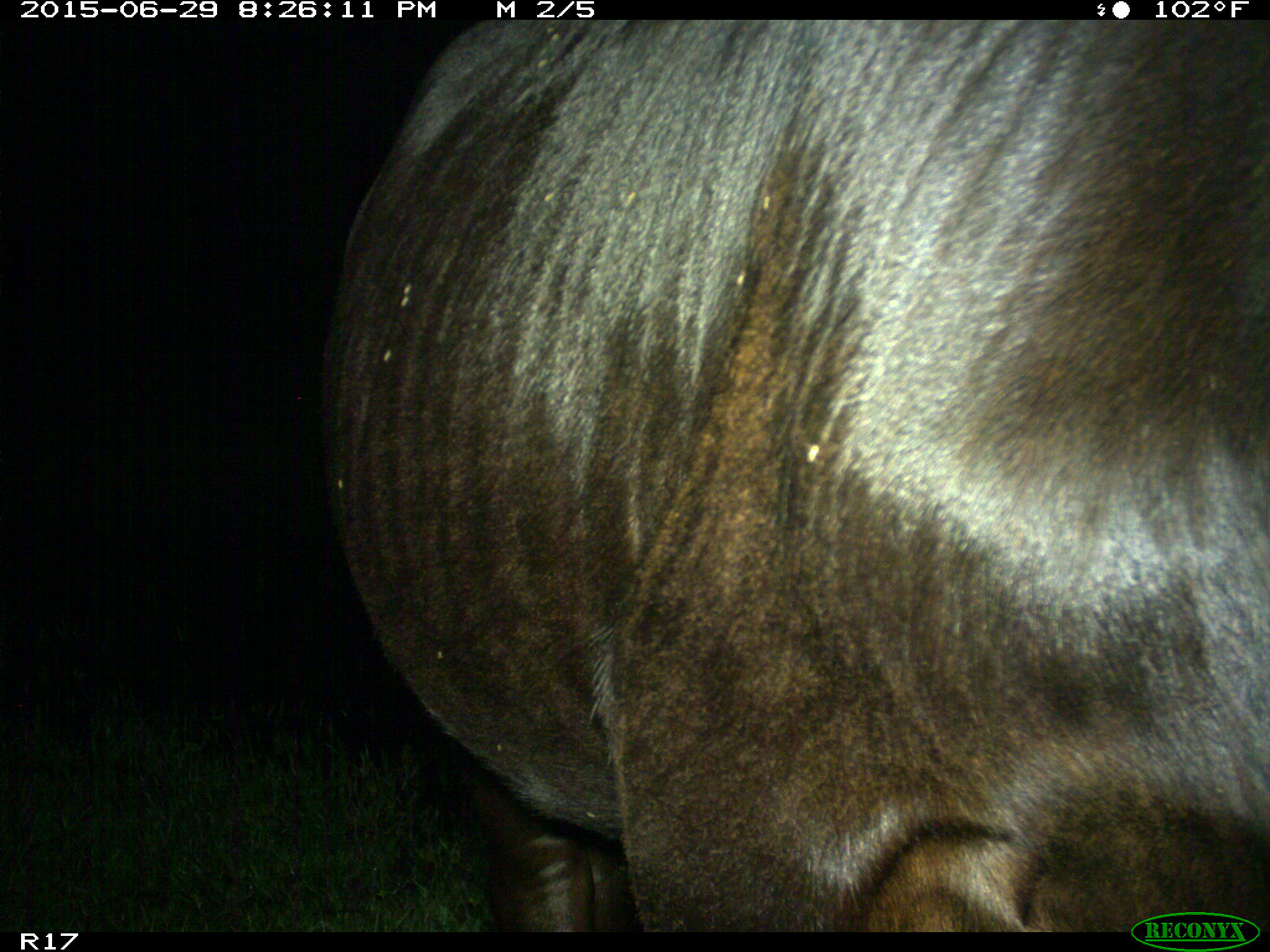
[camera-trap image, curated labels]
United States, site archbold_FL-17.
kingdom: Animalia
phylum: Chordata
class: Mammalia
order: Artiodactyla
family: Bovidae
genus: Bos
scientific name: Bos taurus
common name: domestic cow